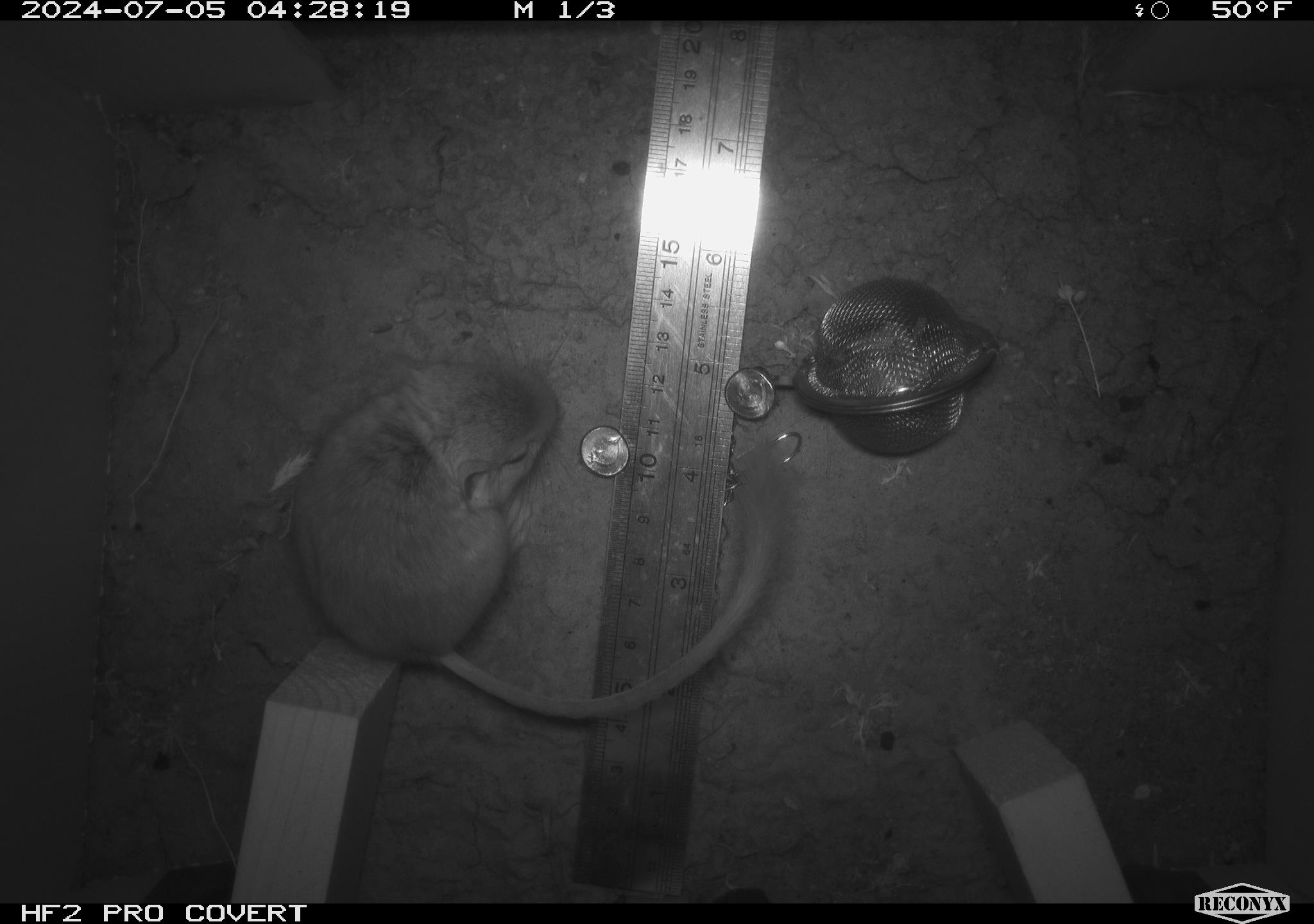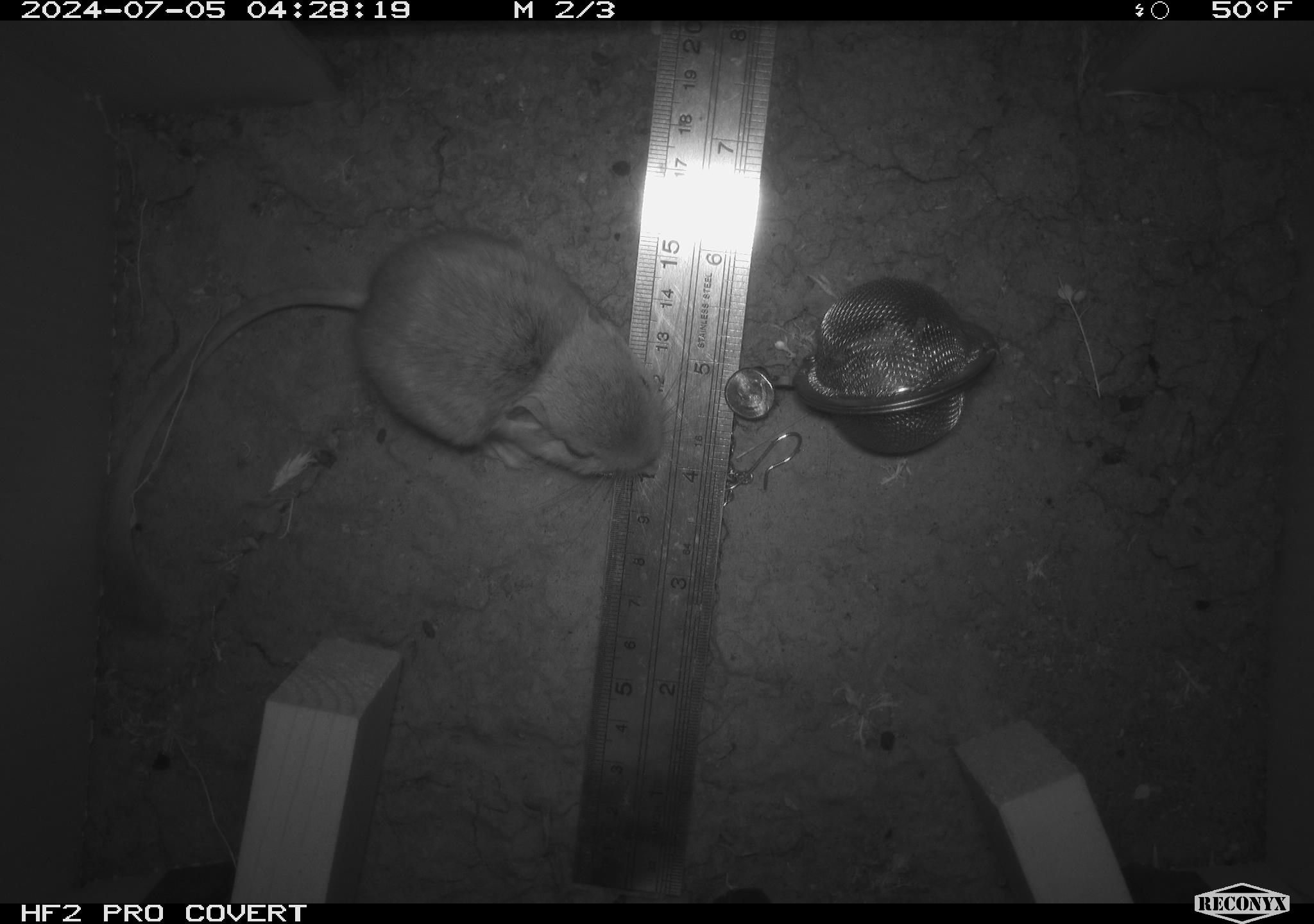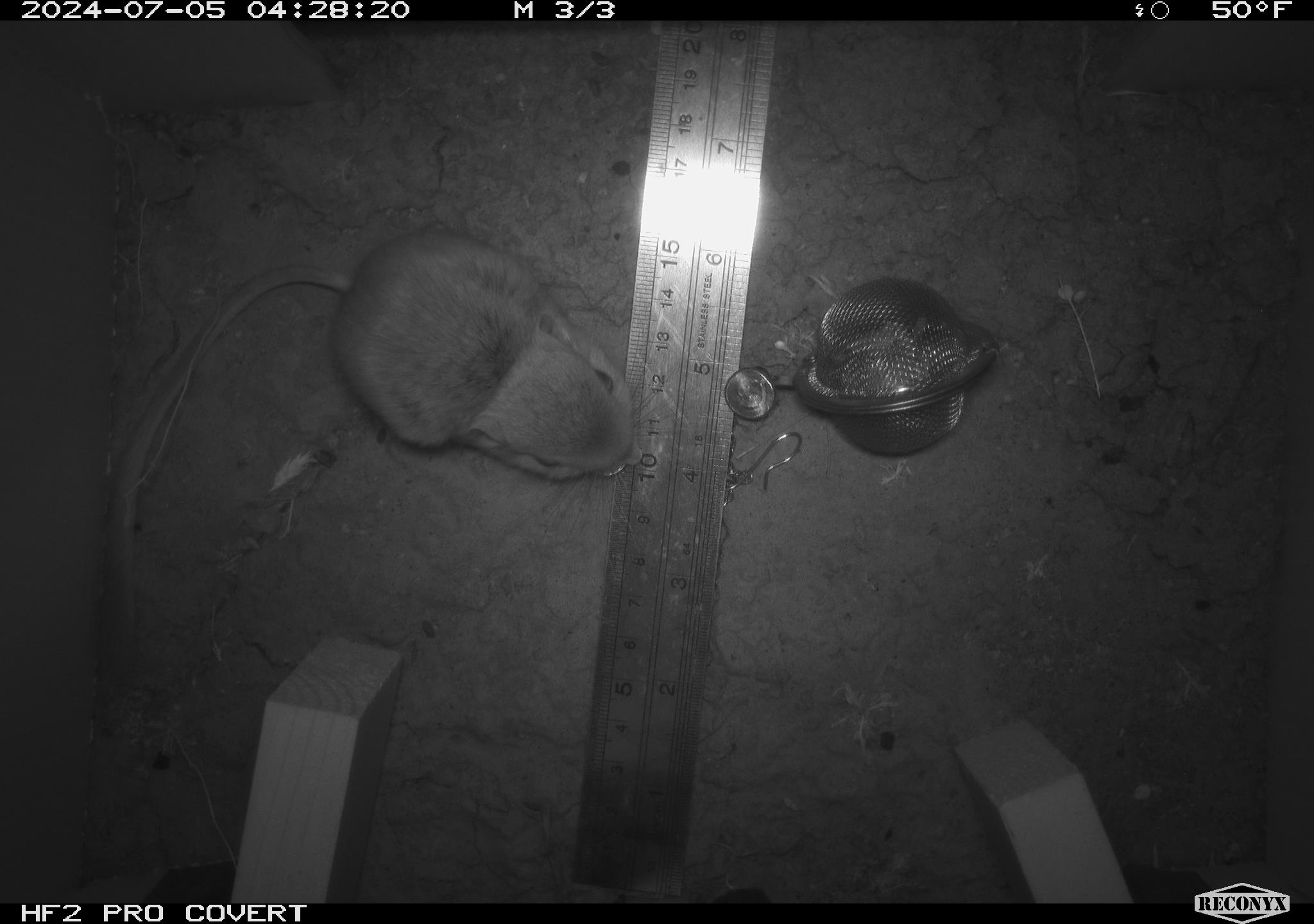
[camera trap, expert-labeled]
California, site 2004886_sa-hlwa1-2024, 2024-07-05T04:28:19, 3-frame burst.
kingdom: Animalia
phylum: Chordata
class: Mammalia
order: Rodentia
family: Heteromyidae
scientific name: Heteromyidae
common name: kangaroo rats and pocket mice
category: heteromyidae family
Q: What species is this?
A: Heteromyidae family (kangaroo rats and pocket mice) (Heteromyidae).